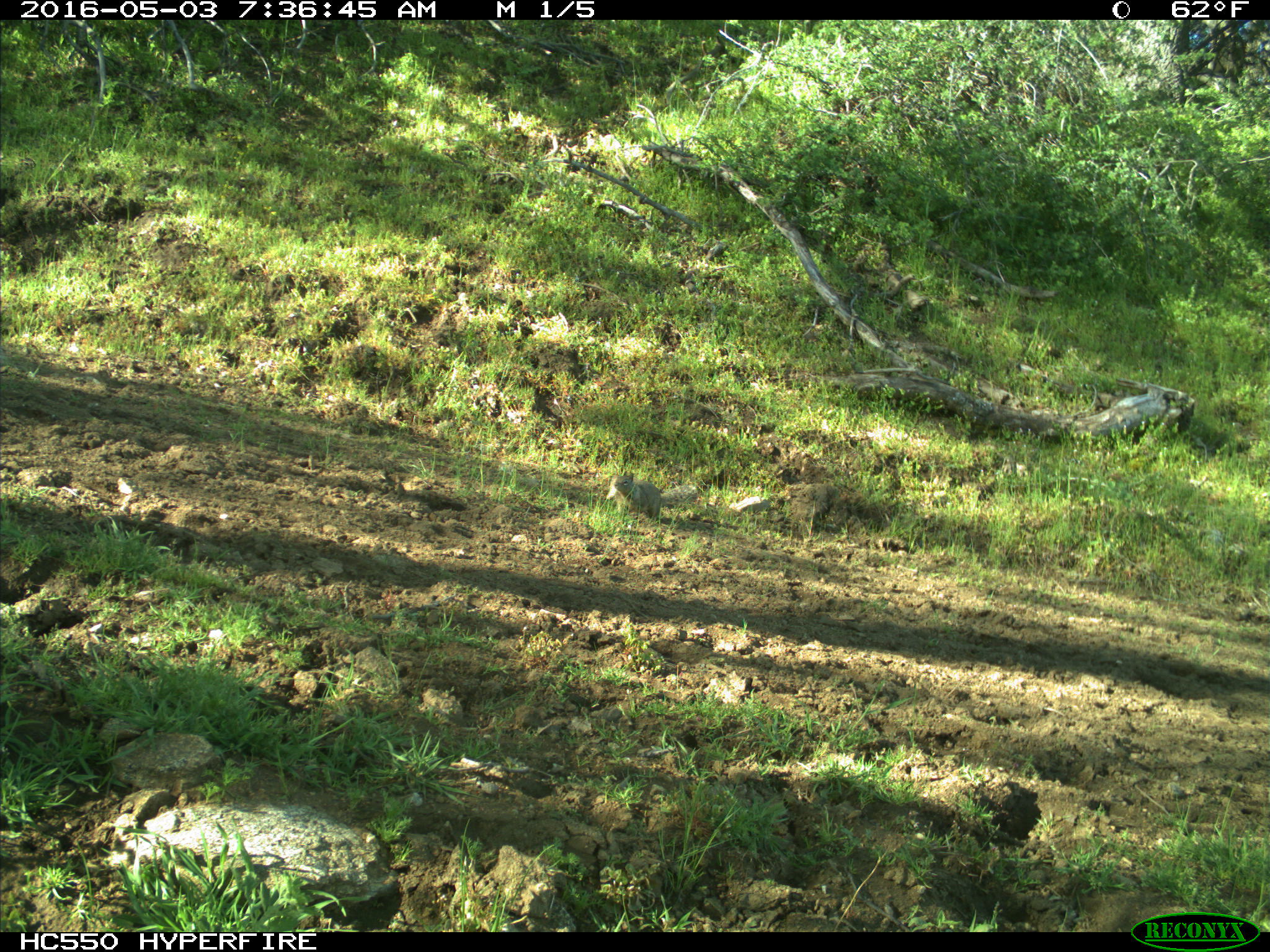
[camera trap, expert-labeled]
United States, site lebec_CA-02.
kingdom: Animalia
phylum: Chordata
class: Mammalia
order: Rodentia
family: Sciuridae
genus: Otospermophilus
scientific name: Otospermophilus beecheyi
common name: california ground squirrel